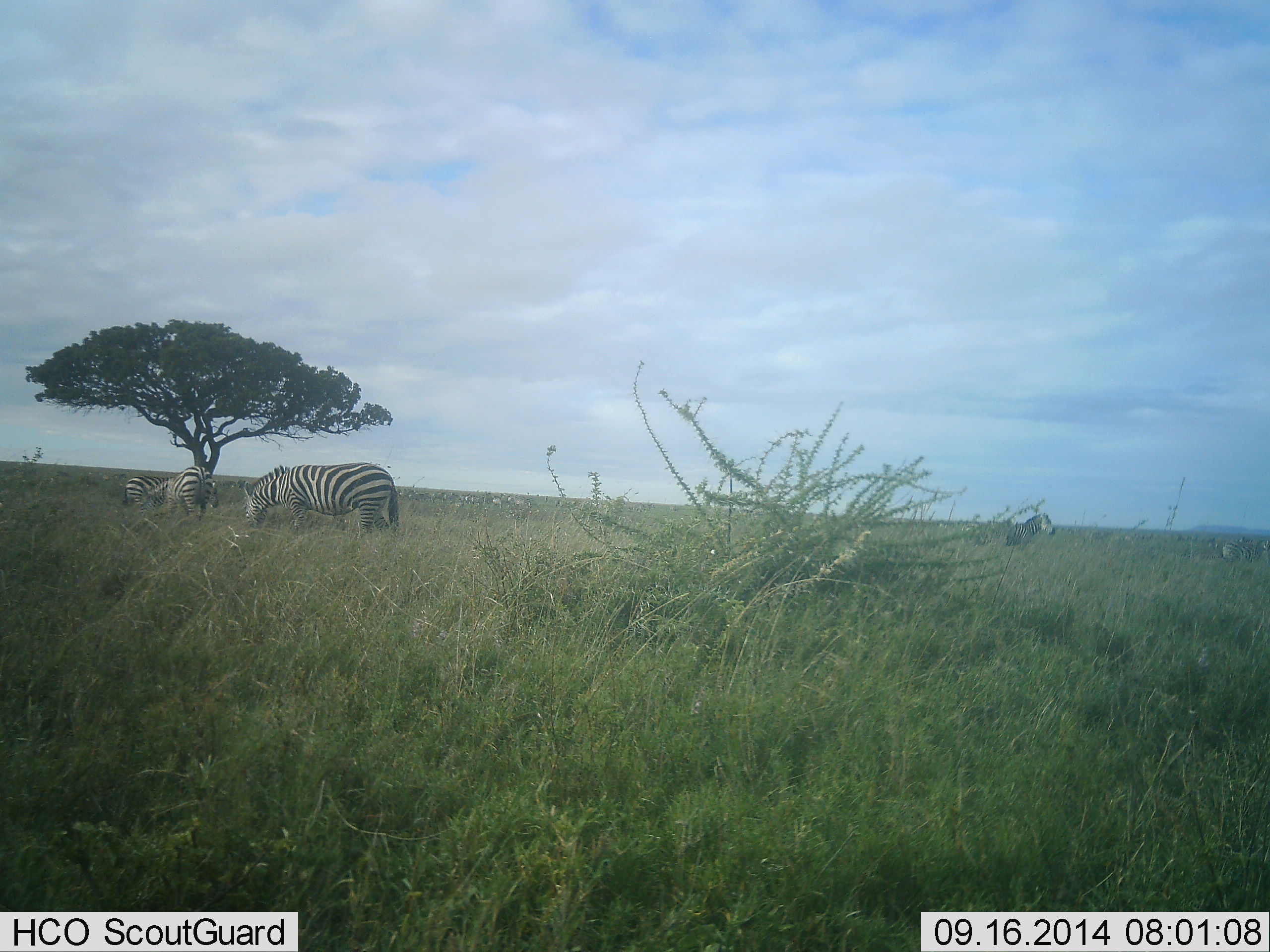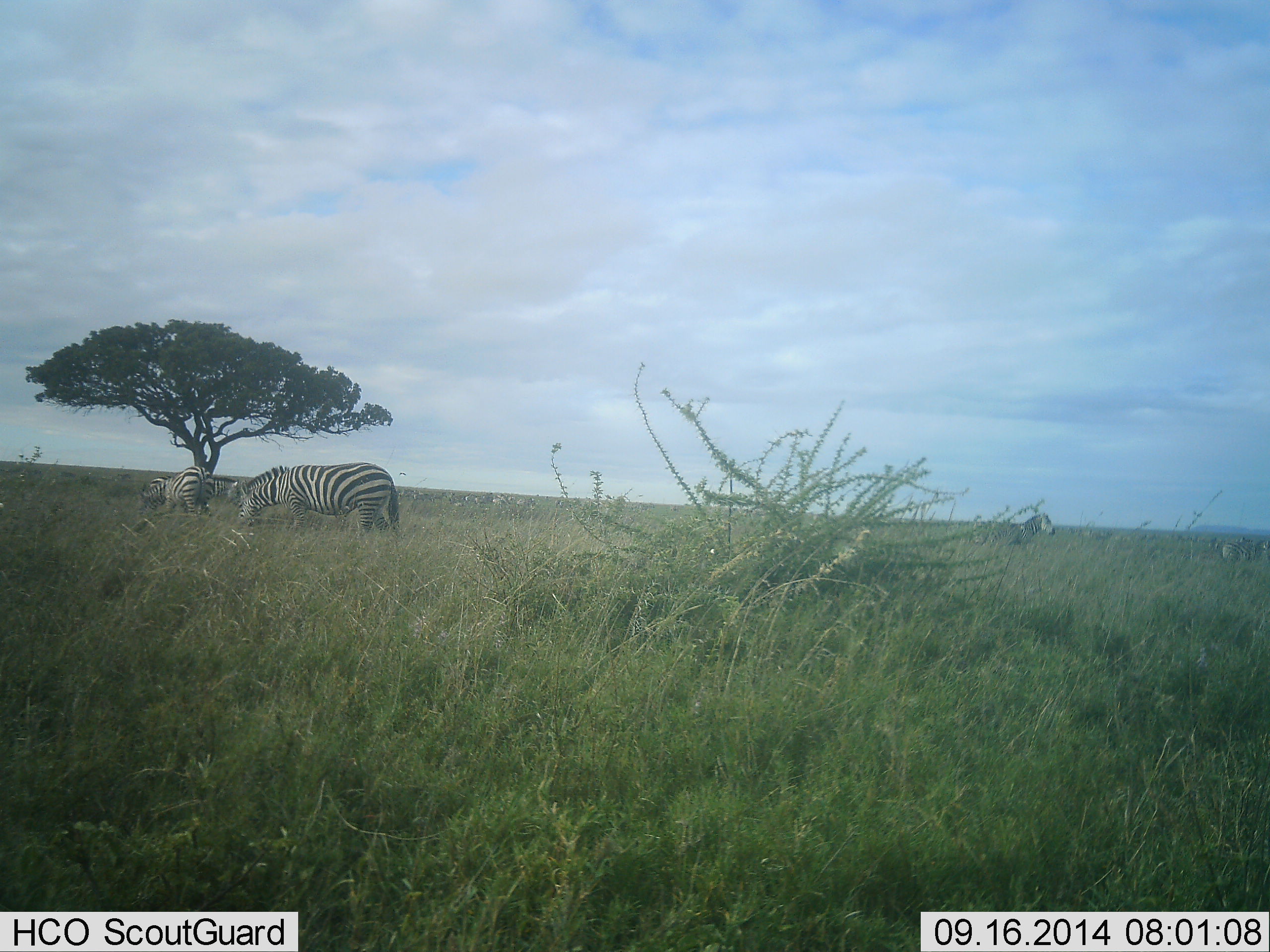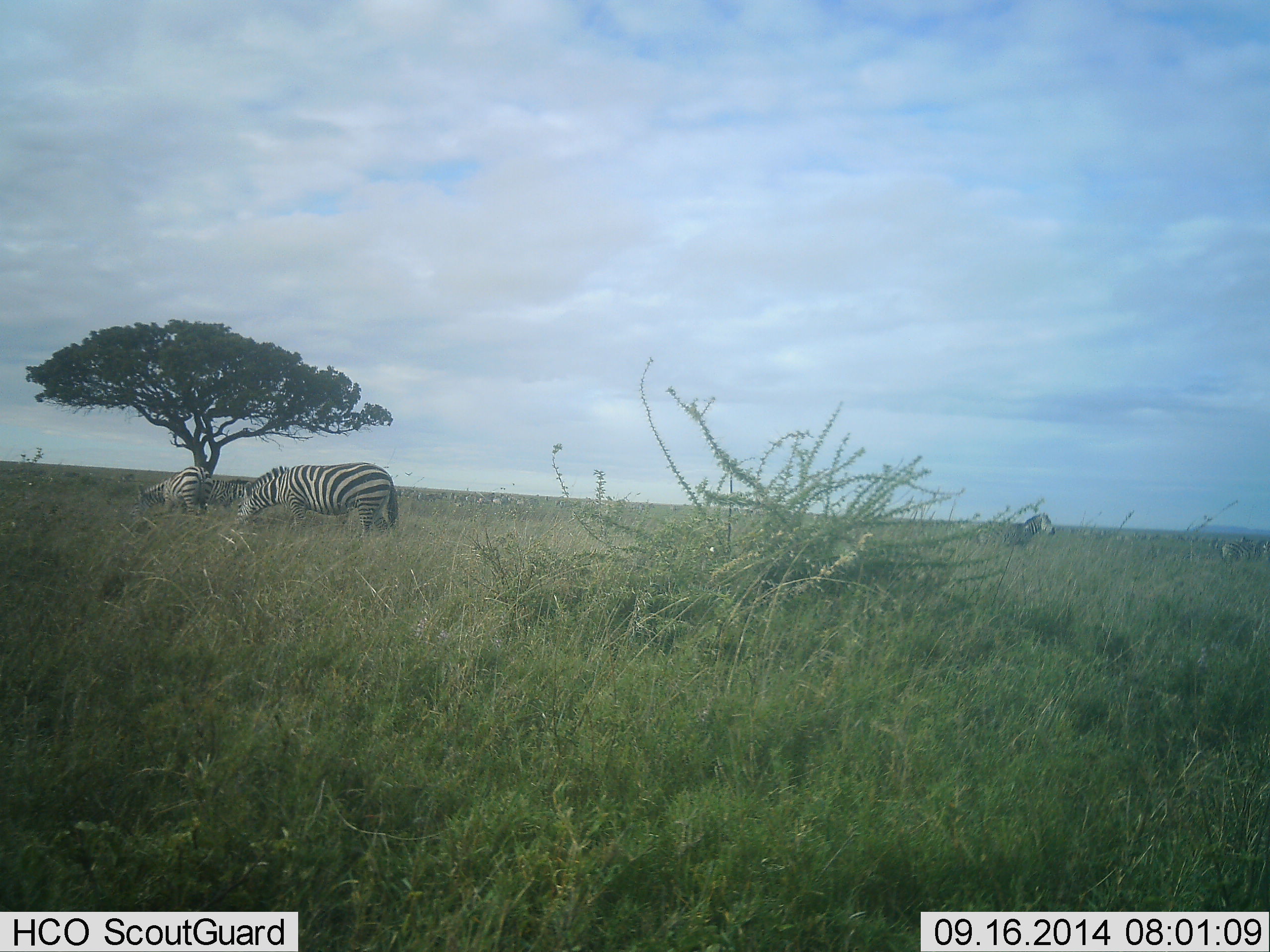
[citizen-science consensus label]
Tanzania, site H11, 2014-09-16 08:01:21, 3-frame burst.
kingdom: Animalia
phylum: Chordata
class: Mammalia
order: Perissodactyla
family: Equidae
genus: Equus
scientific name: Equus quagga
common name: plains zebra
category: zebra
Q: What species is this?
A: Zebra (plains zebra) (Equus quagga).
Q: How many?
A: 5.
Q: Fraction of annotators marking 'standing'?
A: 90%.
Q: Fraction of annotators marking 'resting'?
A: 0%.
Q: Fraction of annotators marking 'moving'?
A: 40%.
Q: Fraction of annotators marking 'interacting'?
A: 0%.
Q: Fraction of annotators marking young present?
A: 0%.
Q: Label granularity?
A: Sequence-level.